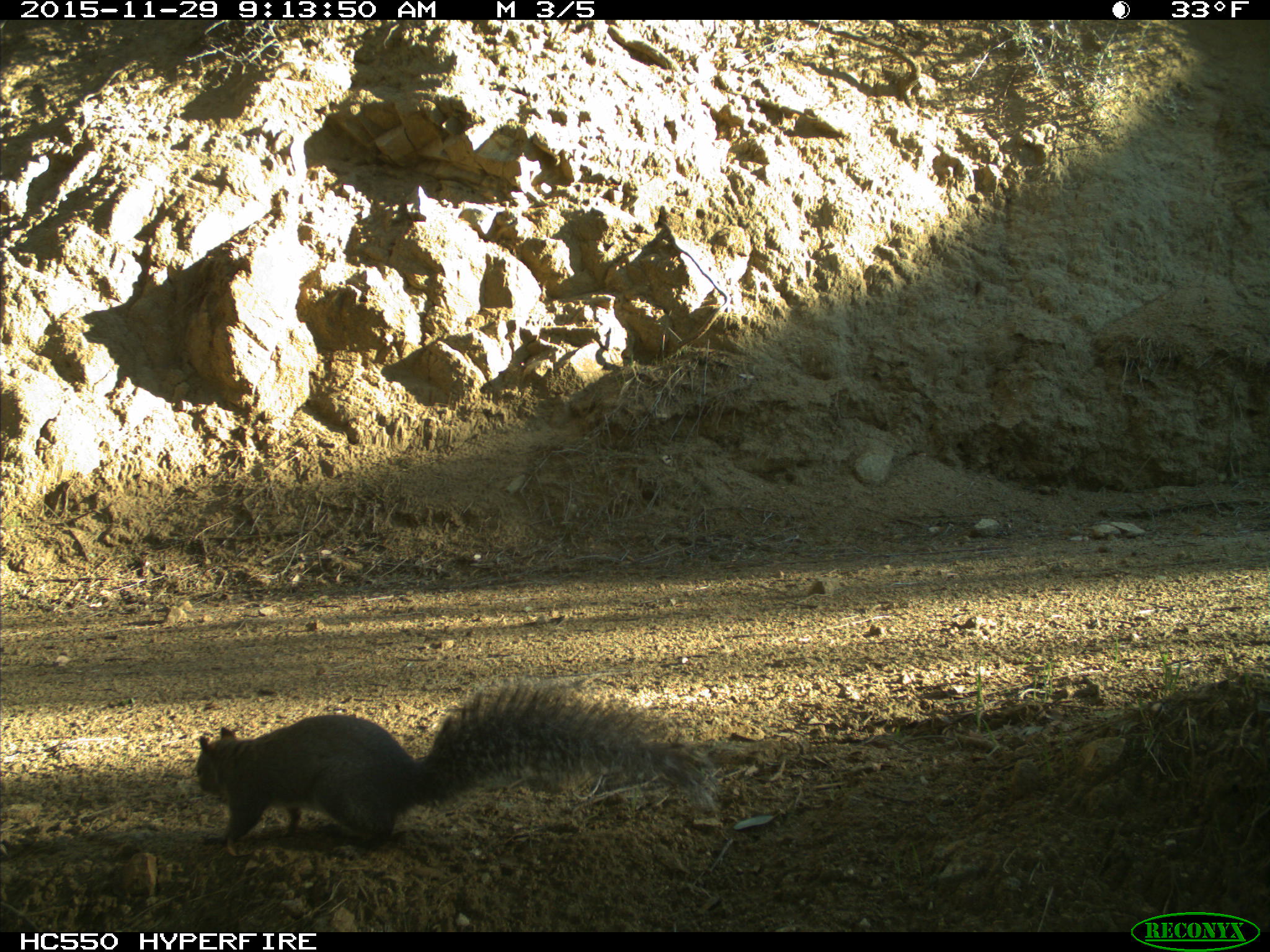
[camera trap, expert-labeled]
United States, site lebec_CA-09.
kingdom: Animalia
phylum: Chordata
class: Mammalia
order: Rodentia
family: Sciuridae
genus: Sciurus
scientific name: Sciurus carolinensis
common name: eastern gray squirrel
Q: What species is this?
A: Sciurus carolinensis (eastern gray squirrel).